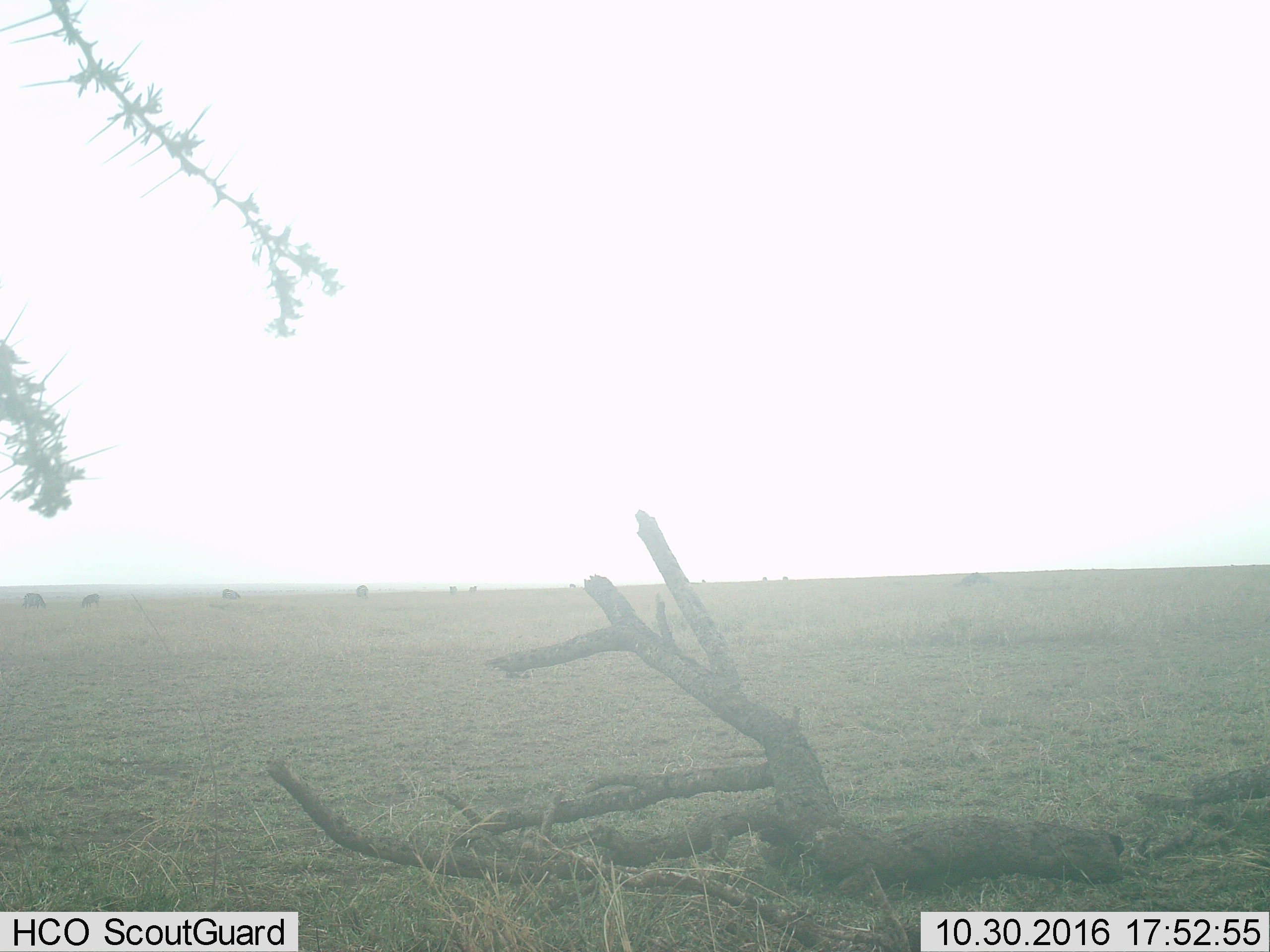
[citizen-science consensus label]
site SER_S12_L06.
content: unidentified animal